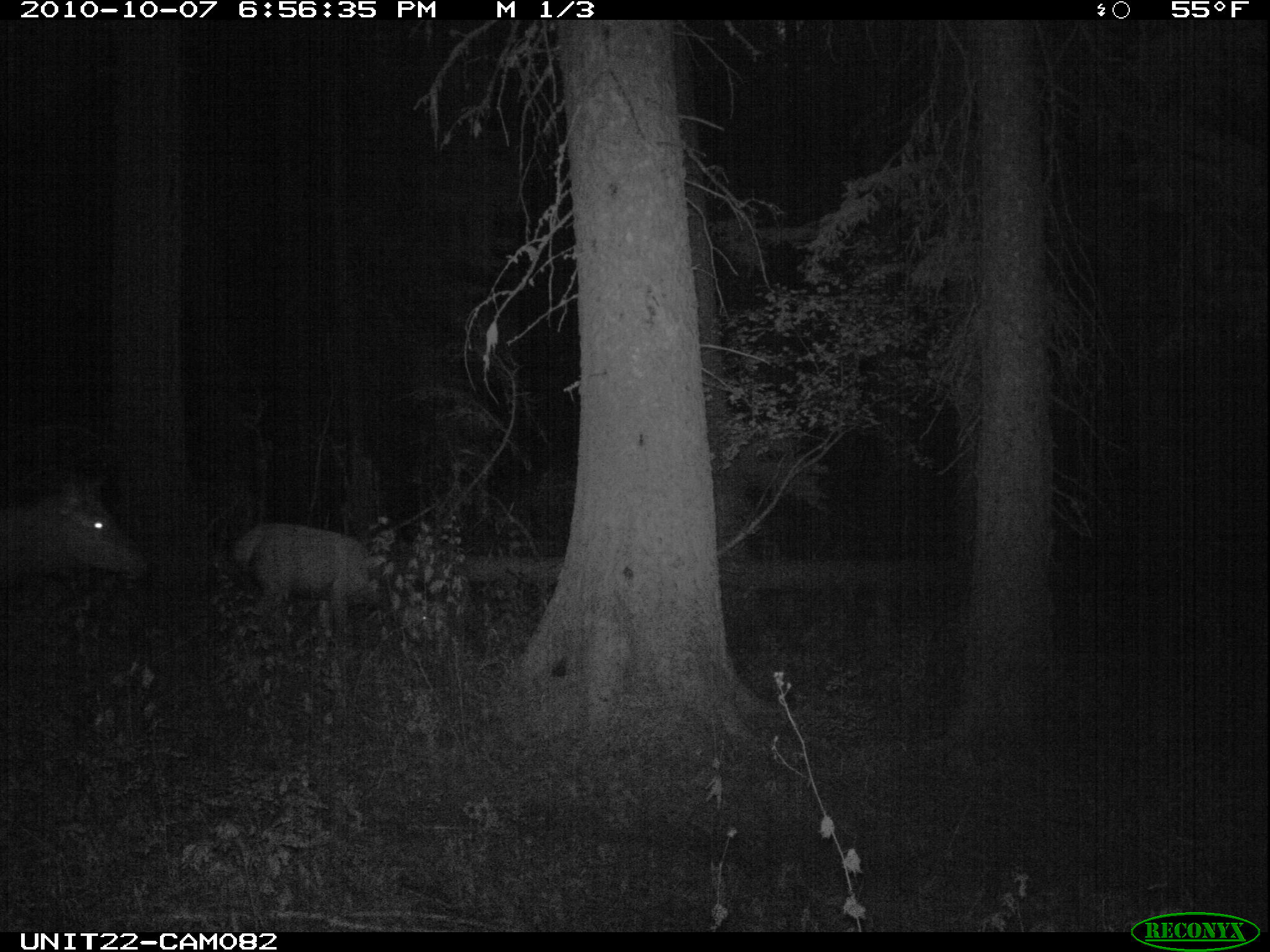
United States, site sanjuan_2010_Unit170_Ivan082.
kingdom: Animalia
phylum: Chordata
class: Mammalia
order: Artiodactyla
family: Cervidae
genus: Cervus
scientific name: Cervus elaphus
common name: red deer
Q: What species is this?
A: Cervus elaphus (red deer).